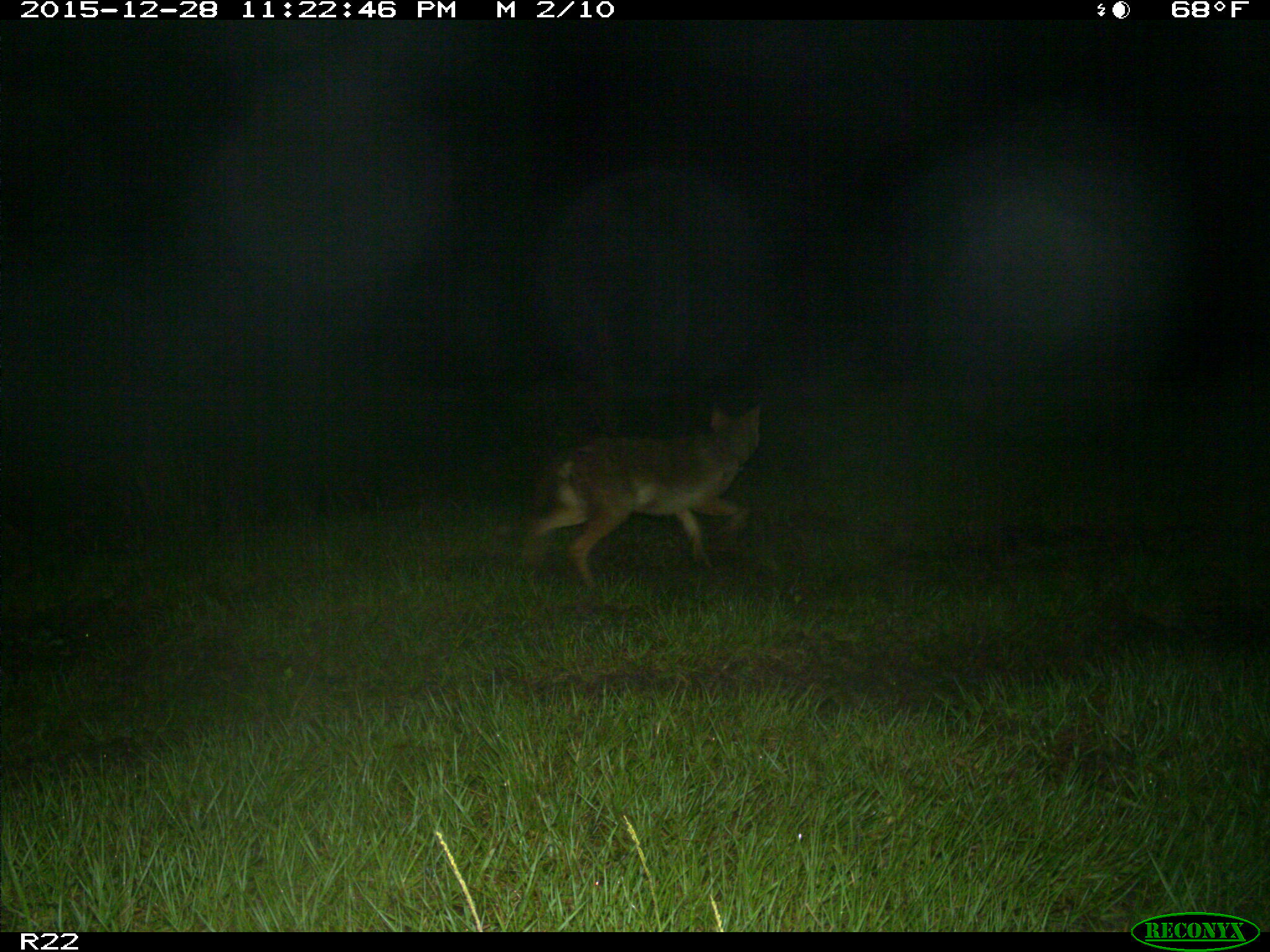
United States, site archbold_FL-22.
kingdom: Animalia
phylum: Chordata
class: Mammalia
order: Carnivora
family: Canidae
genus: Canis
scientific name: Canis latrans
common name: coyote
Canis latrans (coyote).